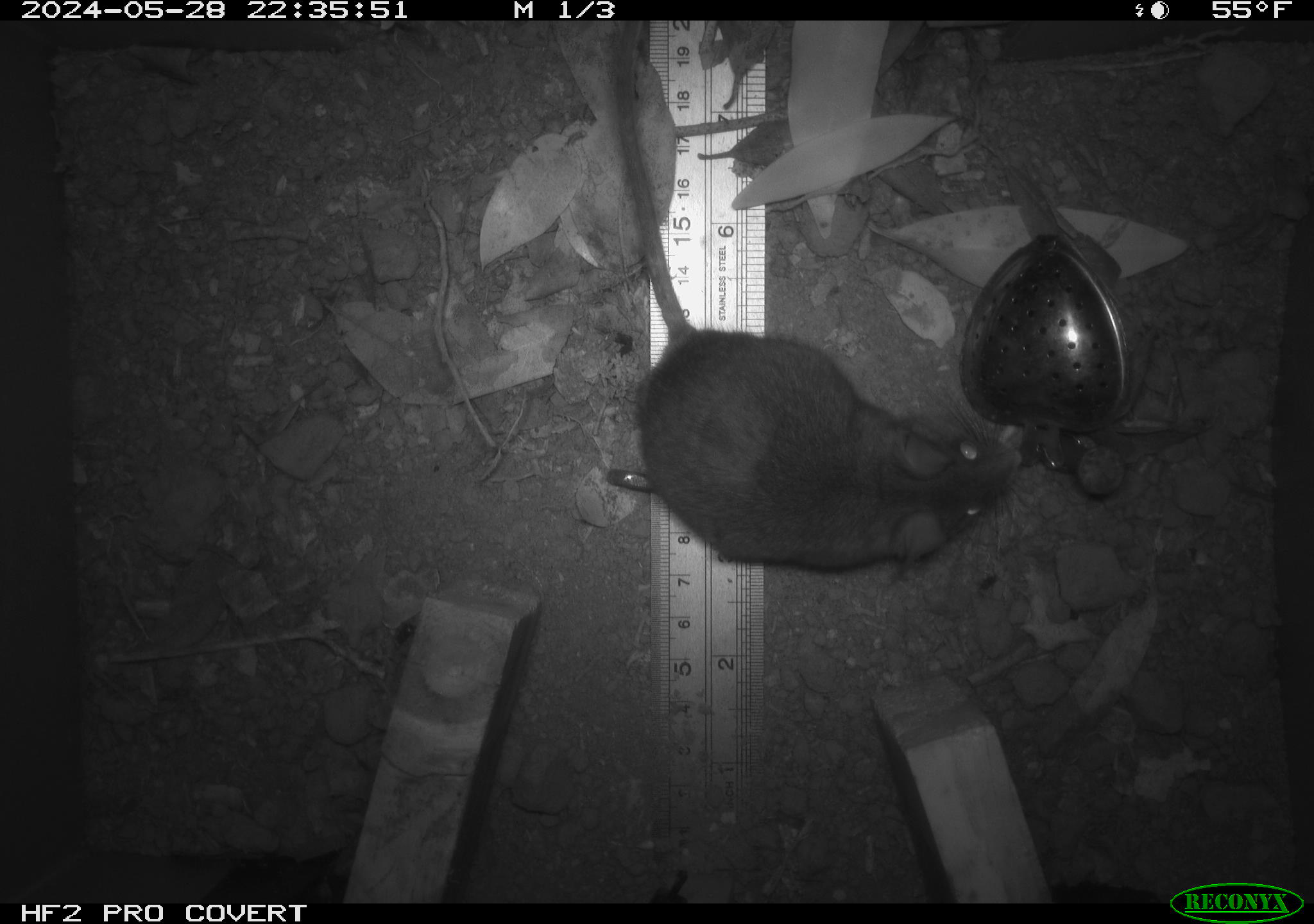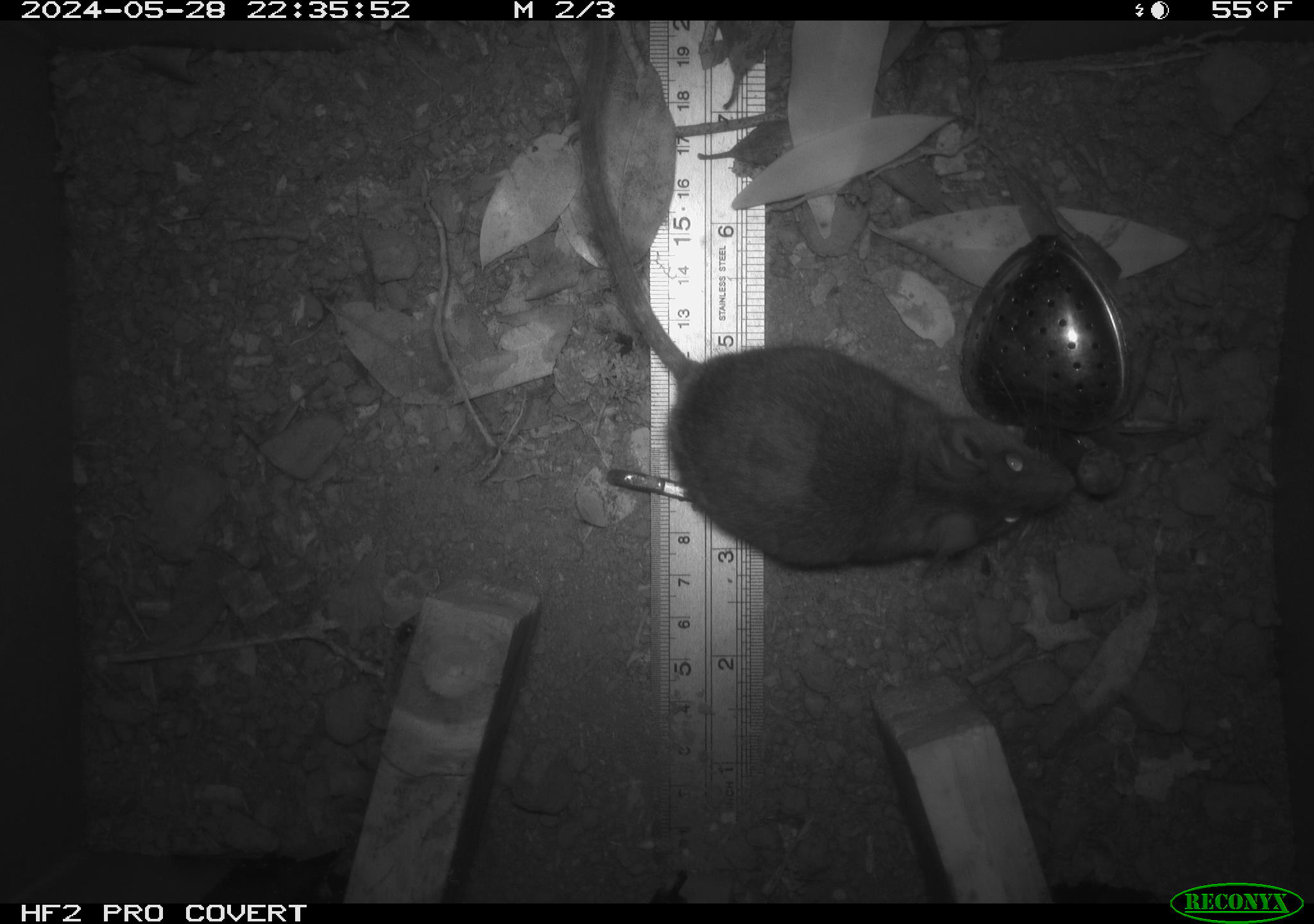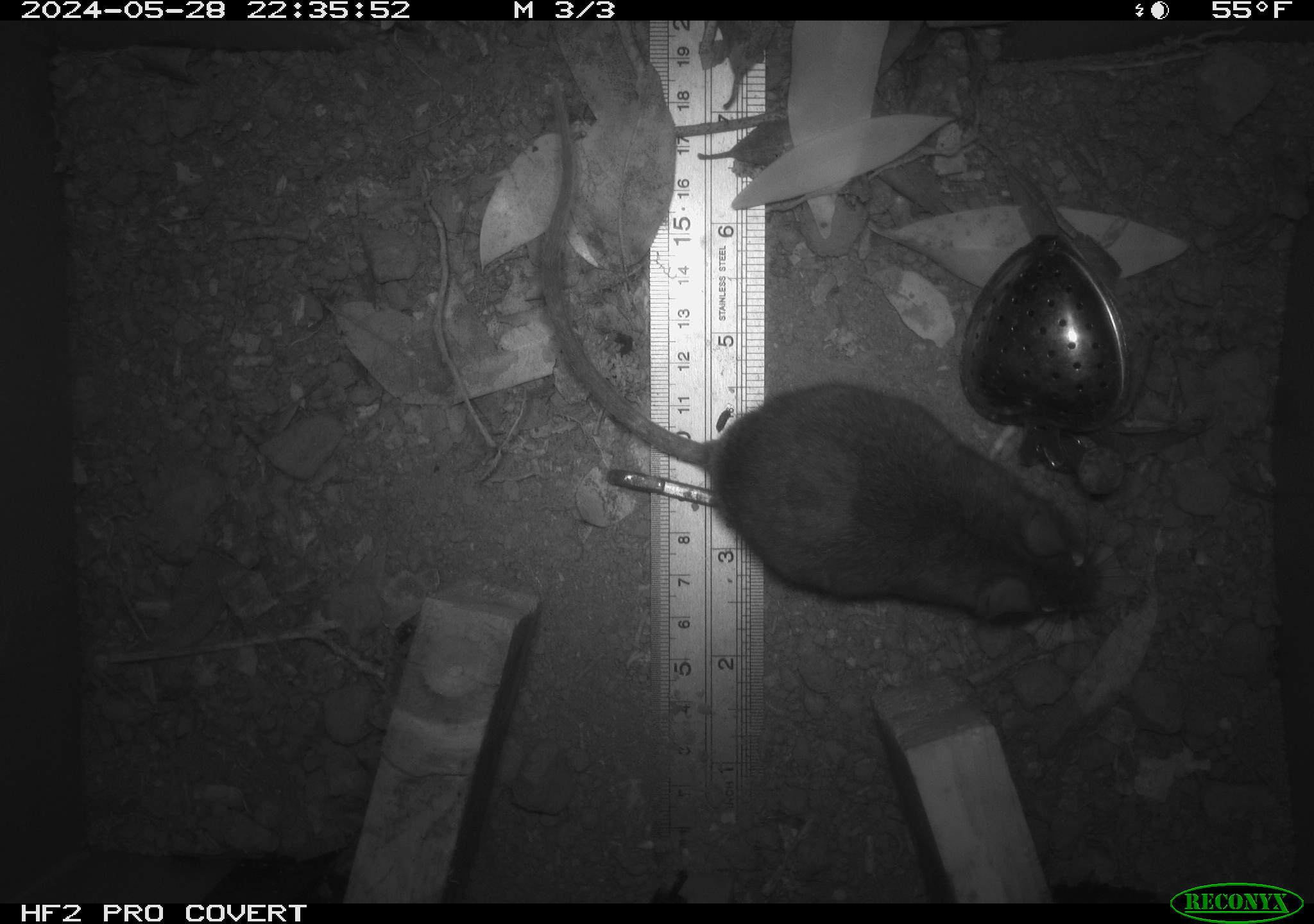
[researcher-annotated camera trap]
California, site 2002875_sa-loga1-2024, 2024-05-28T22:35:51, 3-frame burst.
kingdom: Animalia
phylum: Chordata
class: Mammalia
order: Rodentia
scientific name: Rodentia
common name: rodent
Rodent (Rodentia).